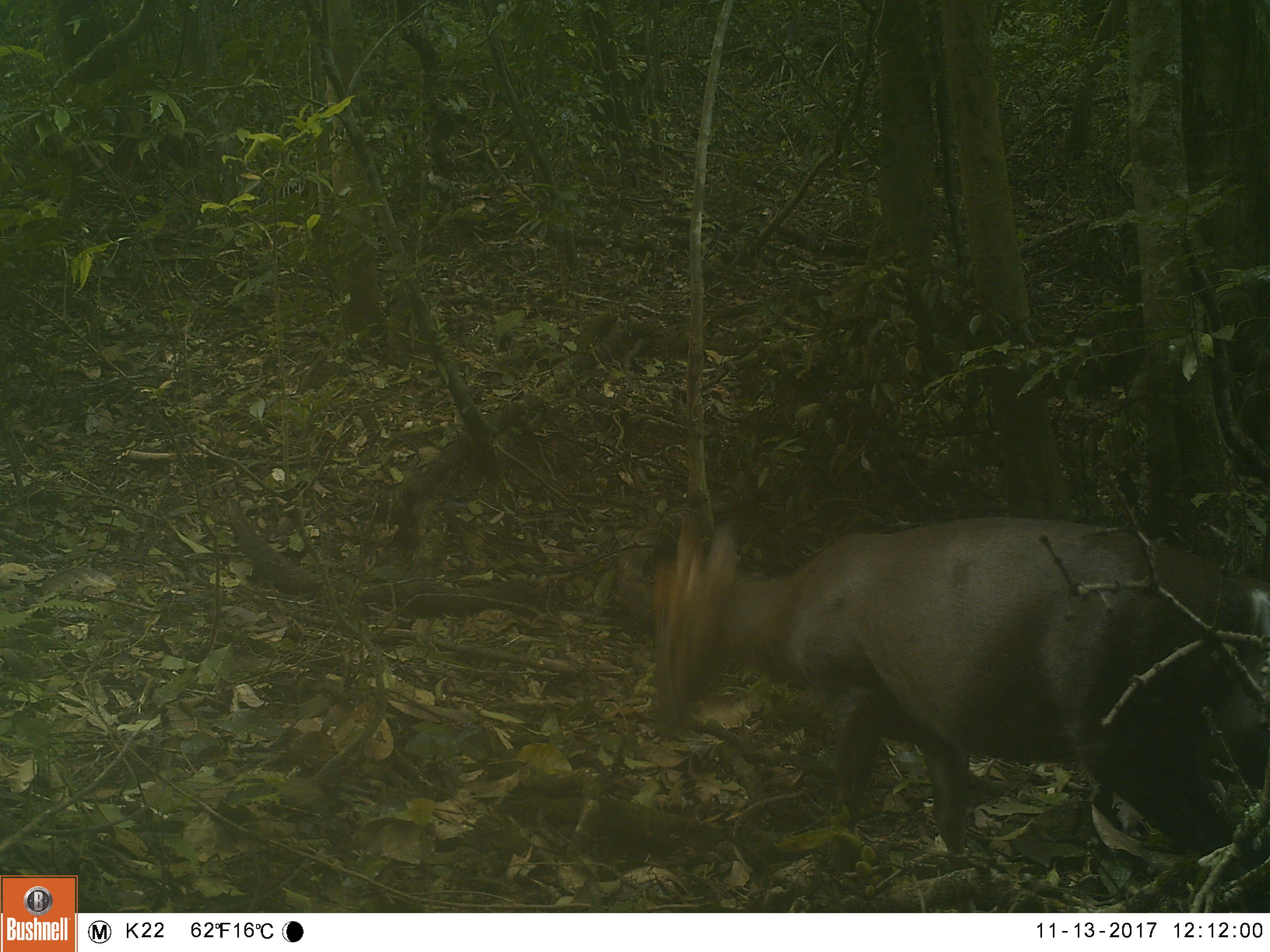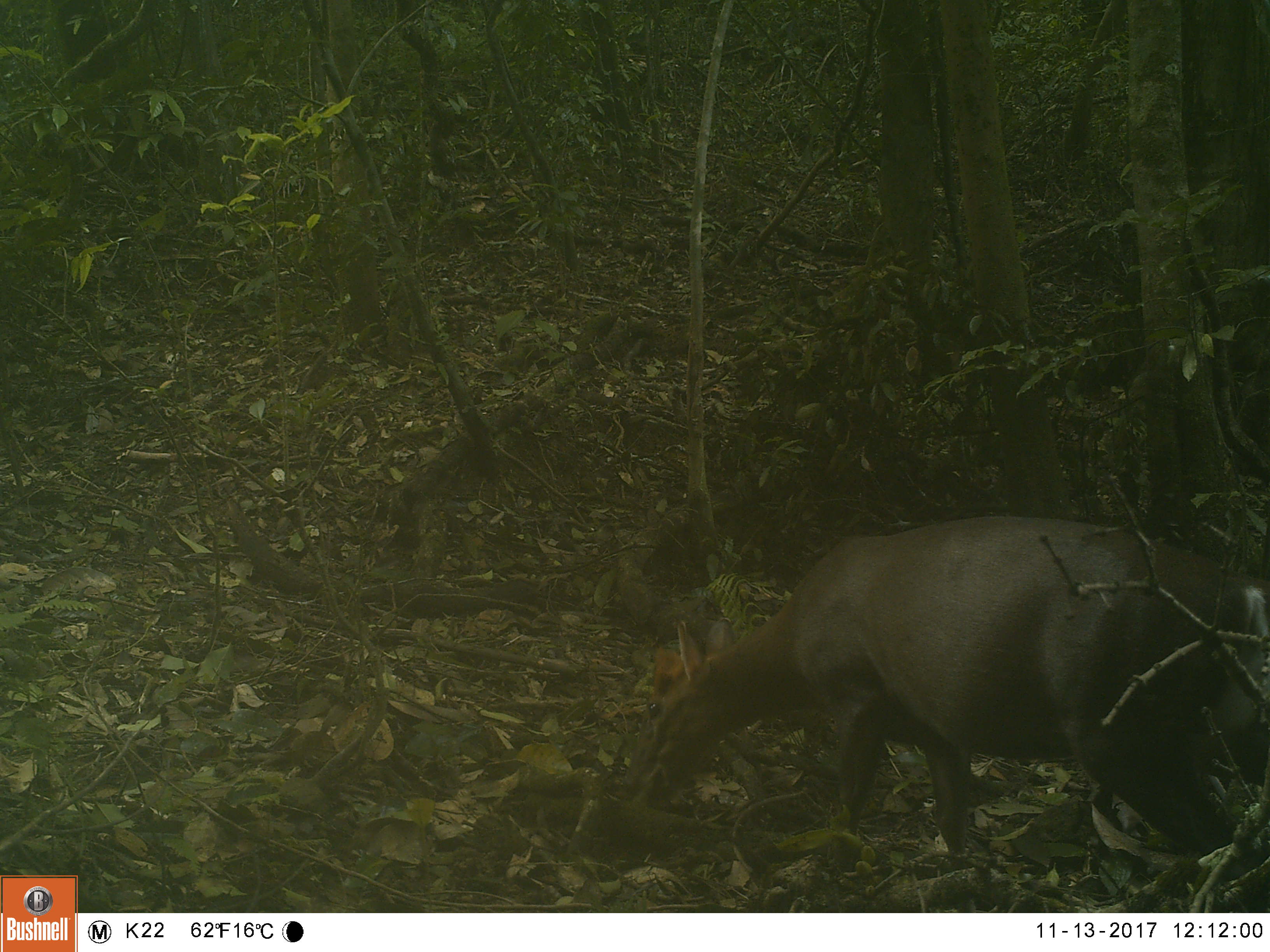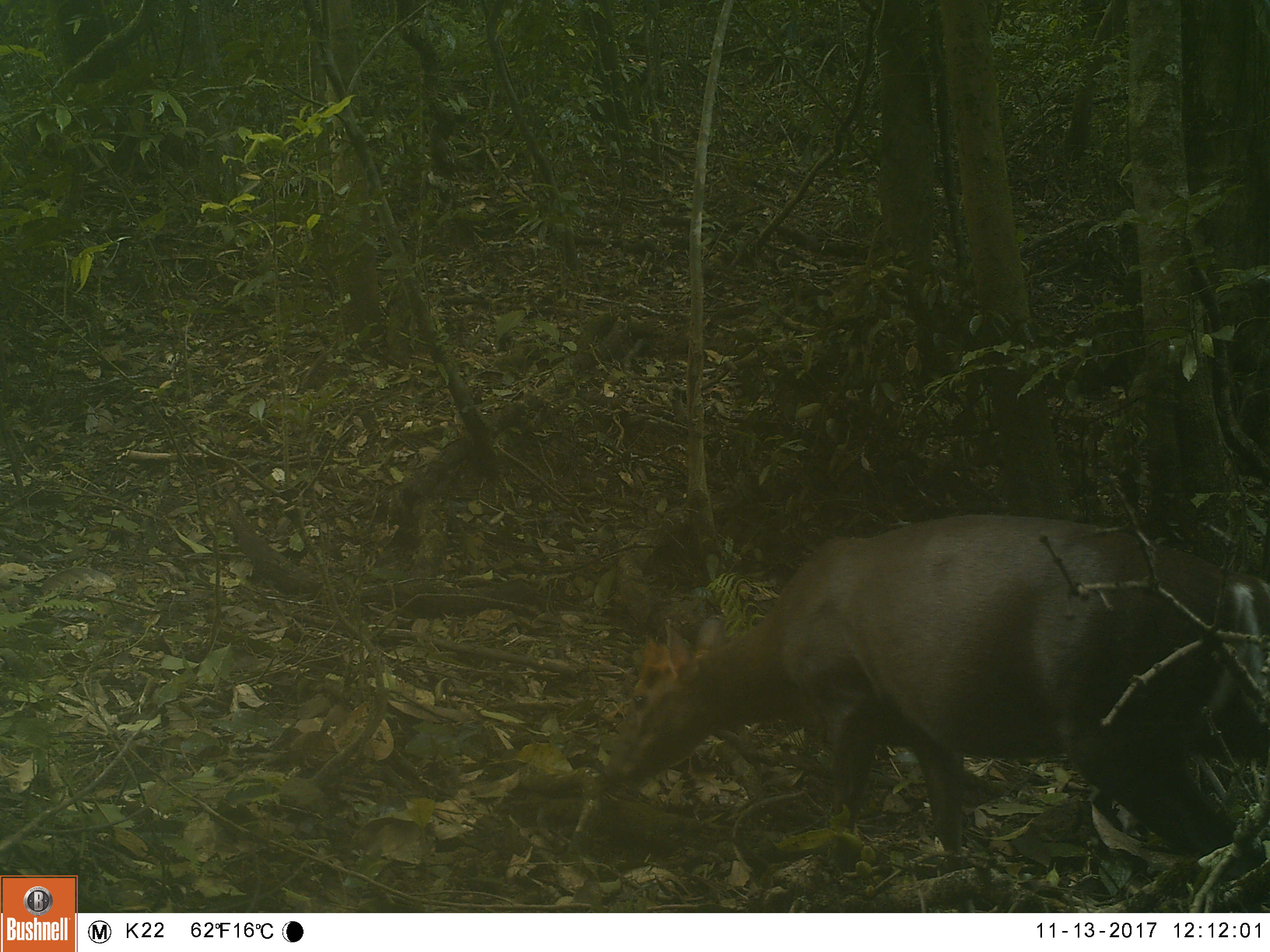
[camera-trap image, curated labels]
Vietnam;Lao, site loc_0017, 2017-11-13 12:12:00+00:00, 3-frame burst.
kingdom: Animalia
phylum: Chordata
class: Mammalia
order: Artiodactyla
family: Cervidae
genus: Muntiacus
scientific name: Muntiacus rooseveltorum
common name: roosevelt's muntjac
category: roosevelts muntjac group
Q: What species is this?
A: Roosevelts muntjac group (roosevelt's muntjac) (Muntiacus rooseveltorum).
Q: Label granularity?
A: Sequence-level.